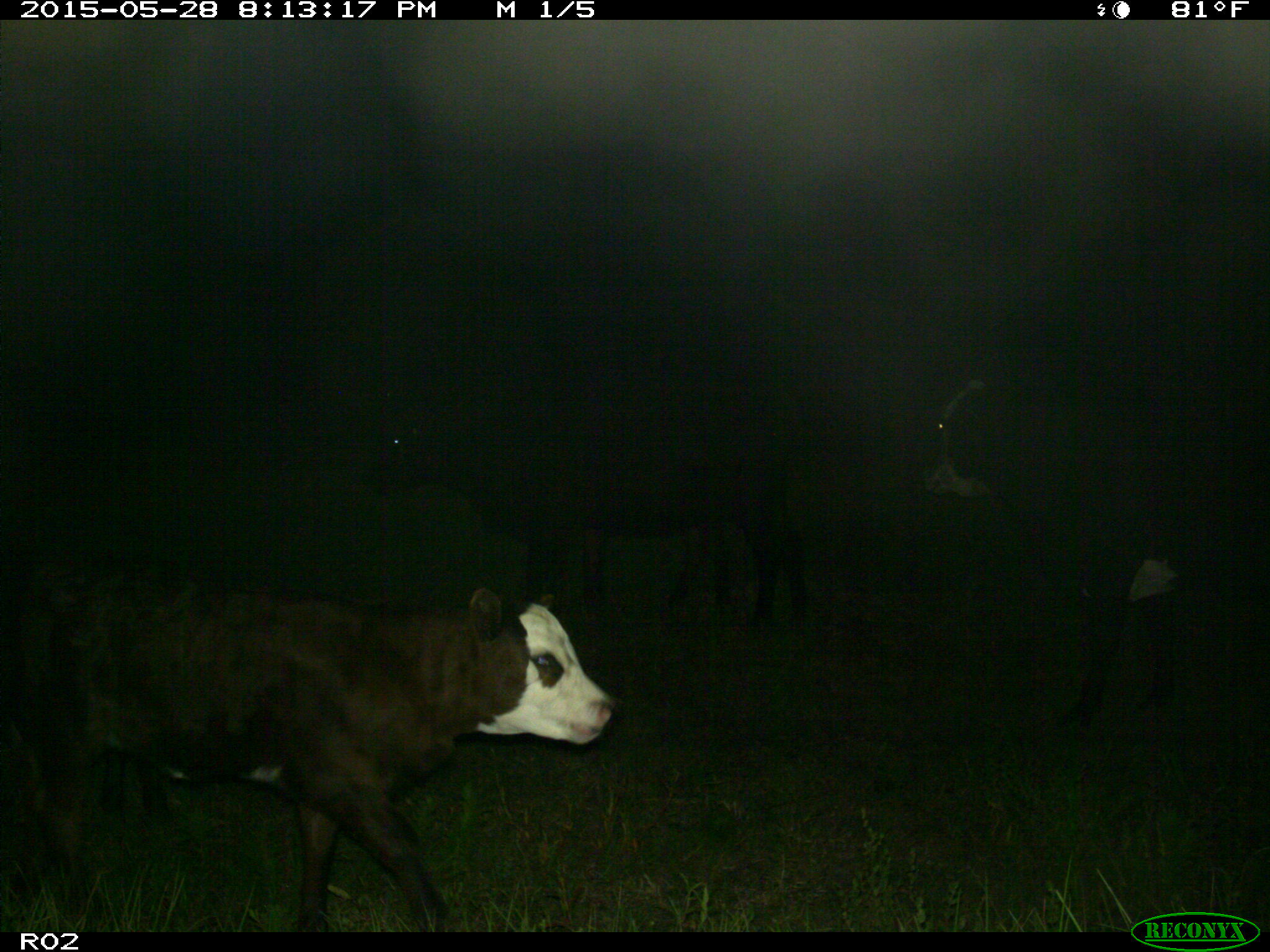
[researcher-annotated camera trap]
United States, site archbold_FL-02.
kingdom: Animalia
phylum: Chordata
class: Mammalia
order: Artiodactyla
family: Bovidae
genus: Bos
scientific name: Bos taurus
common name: domestic cow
Bos taurus (domestic cow).